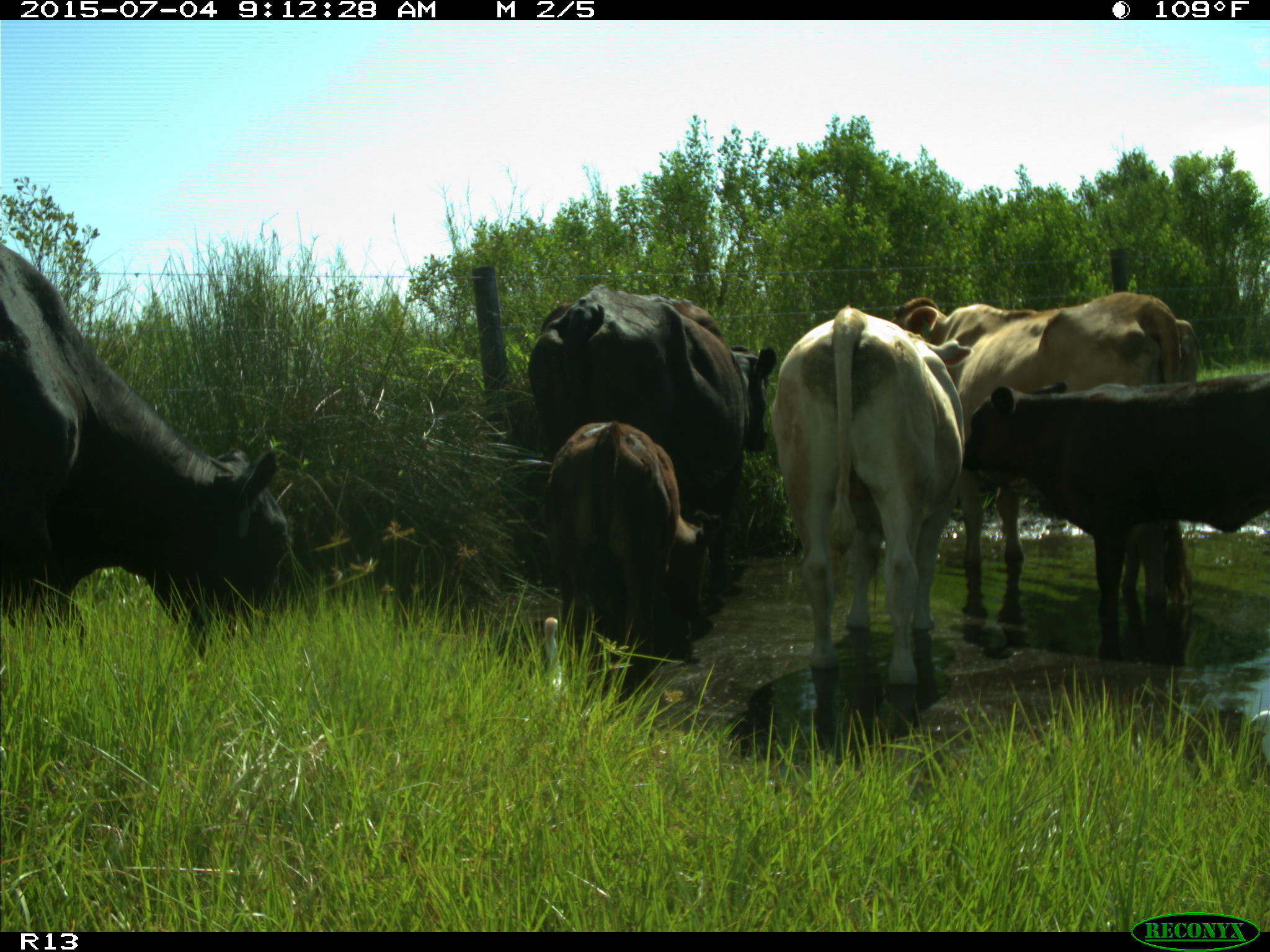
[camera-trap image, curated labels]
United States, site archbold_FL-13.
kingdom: Animalia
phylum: Chordata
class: Mammalia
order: Artiodactyla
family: Bovidae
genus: Bos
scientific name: Bos taurus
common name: domestic cow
Bos taurus (domestic cow).